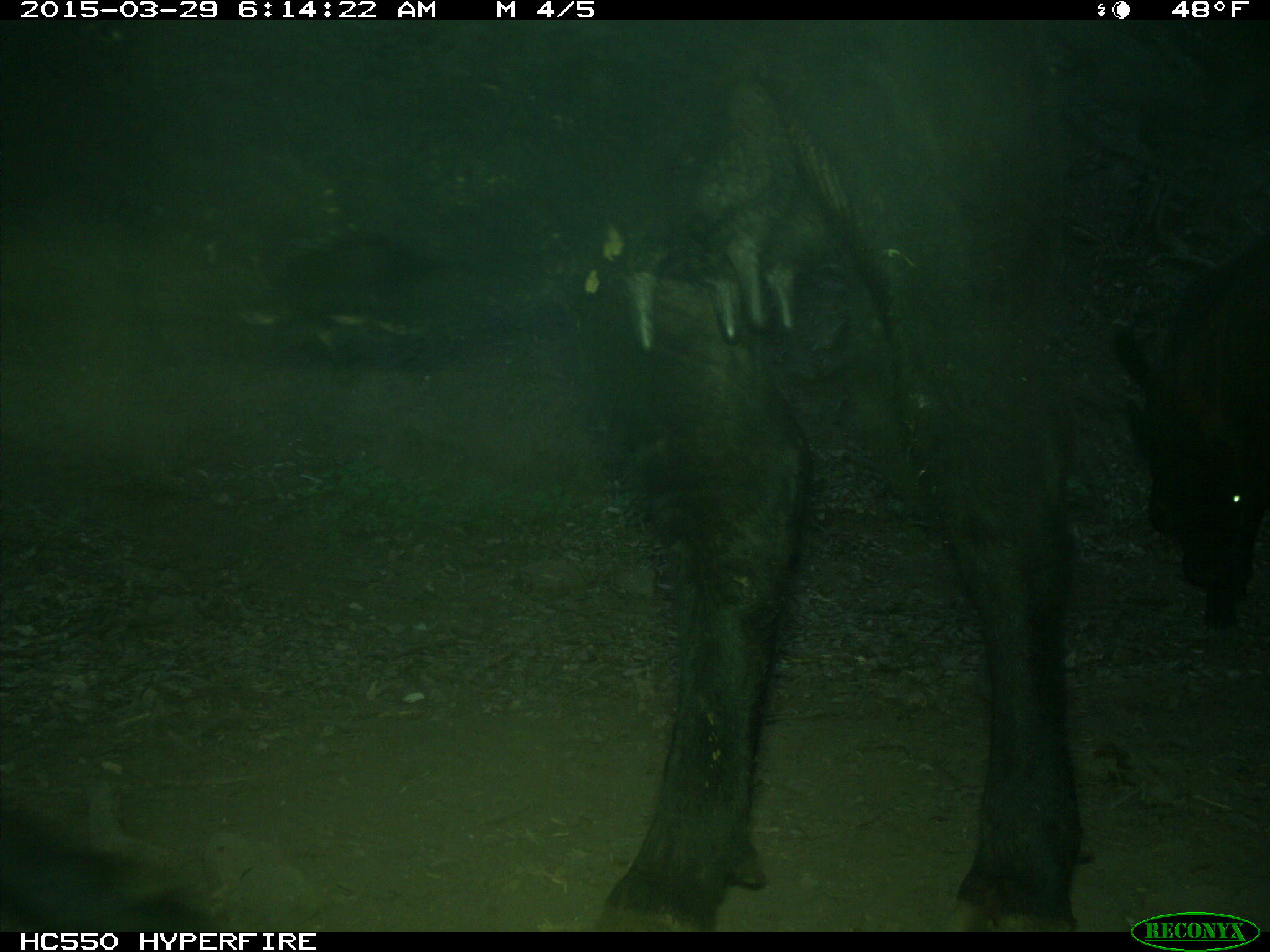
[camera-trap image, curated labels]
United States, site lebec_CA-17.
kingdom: Animalia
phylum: Chordata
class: Mammalia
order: Artiodactyla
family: Bovidae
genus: Bos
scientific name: Bos taurus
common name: domestic cow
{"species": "Bos taurus (domestic cow)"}